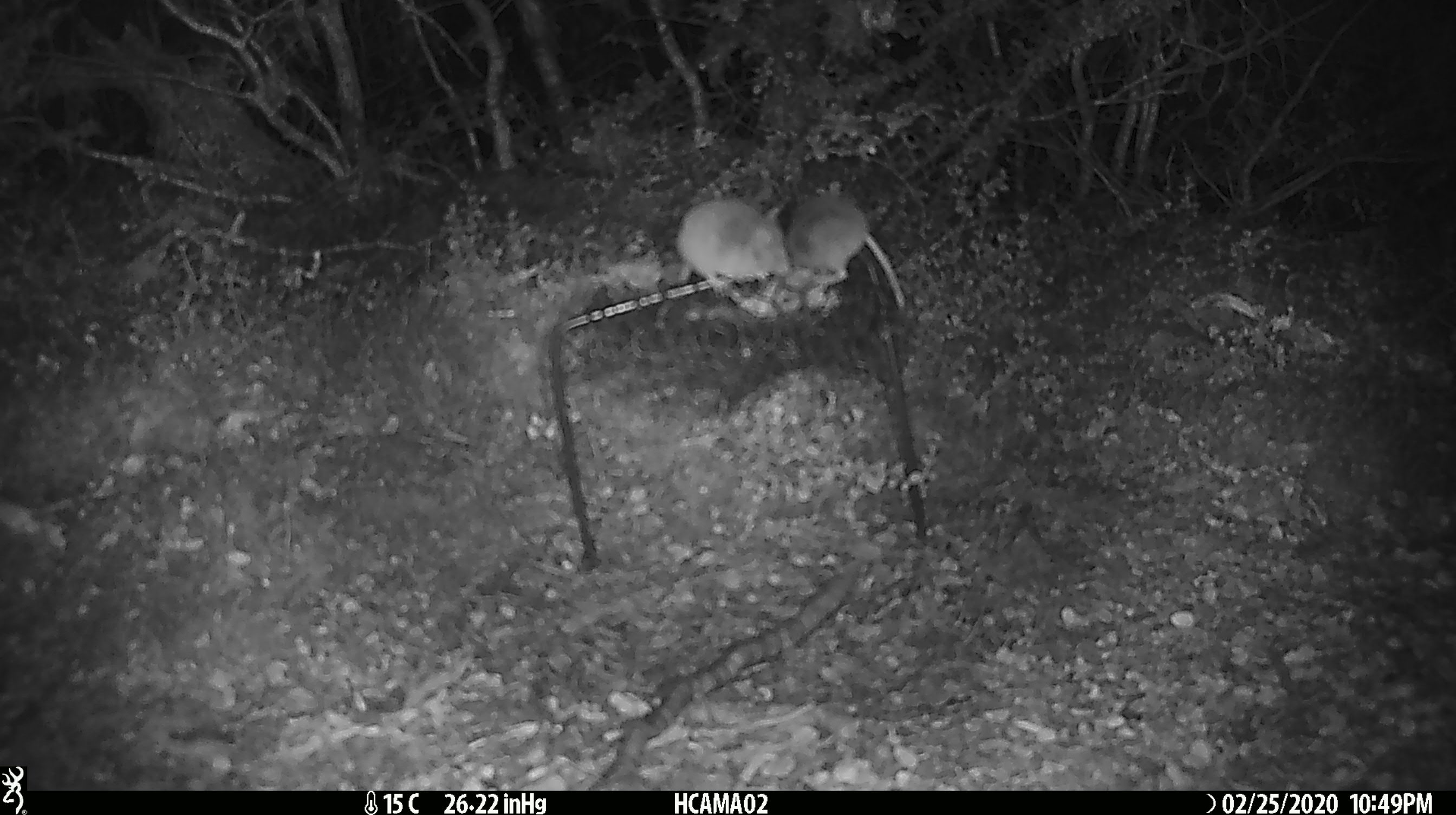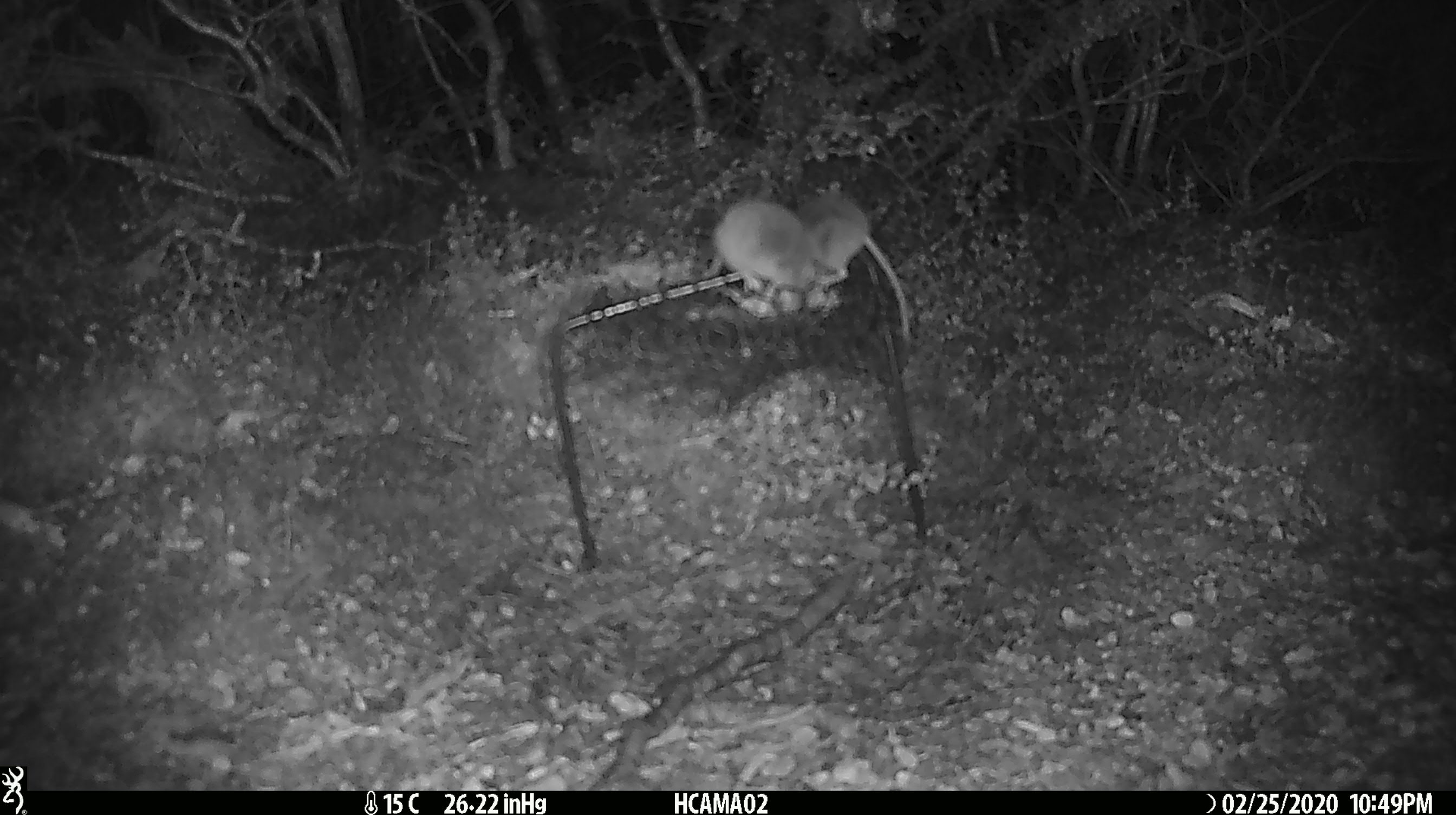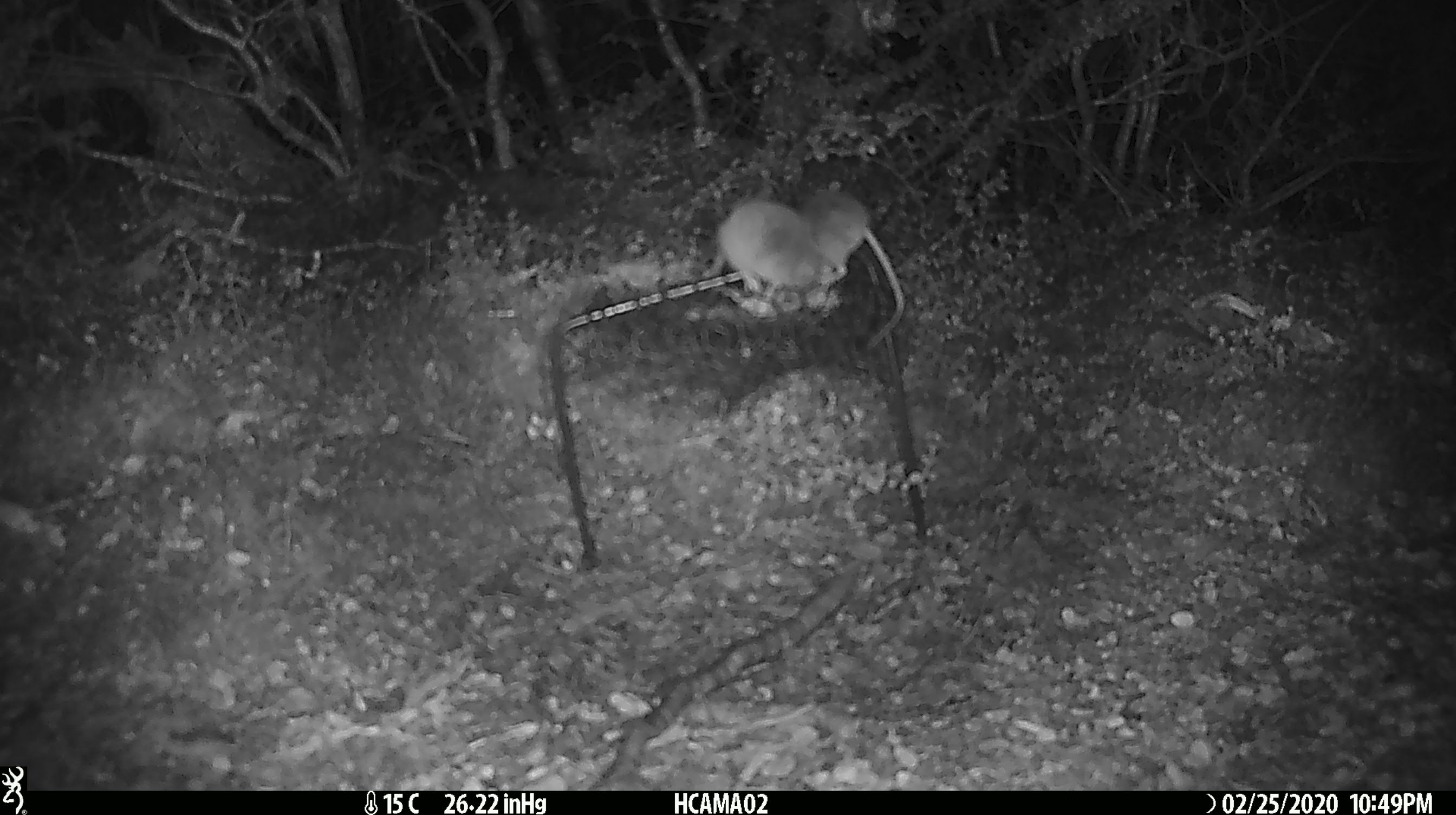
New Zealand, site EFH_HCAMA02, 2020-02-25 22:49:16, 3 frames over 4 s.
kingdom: Animalia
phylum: Chordata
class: Mammalia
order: Rodentia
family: Muridae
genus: Mus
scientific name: Mus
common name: mouse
Mouse (Mus).